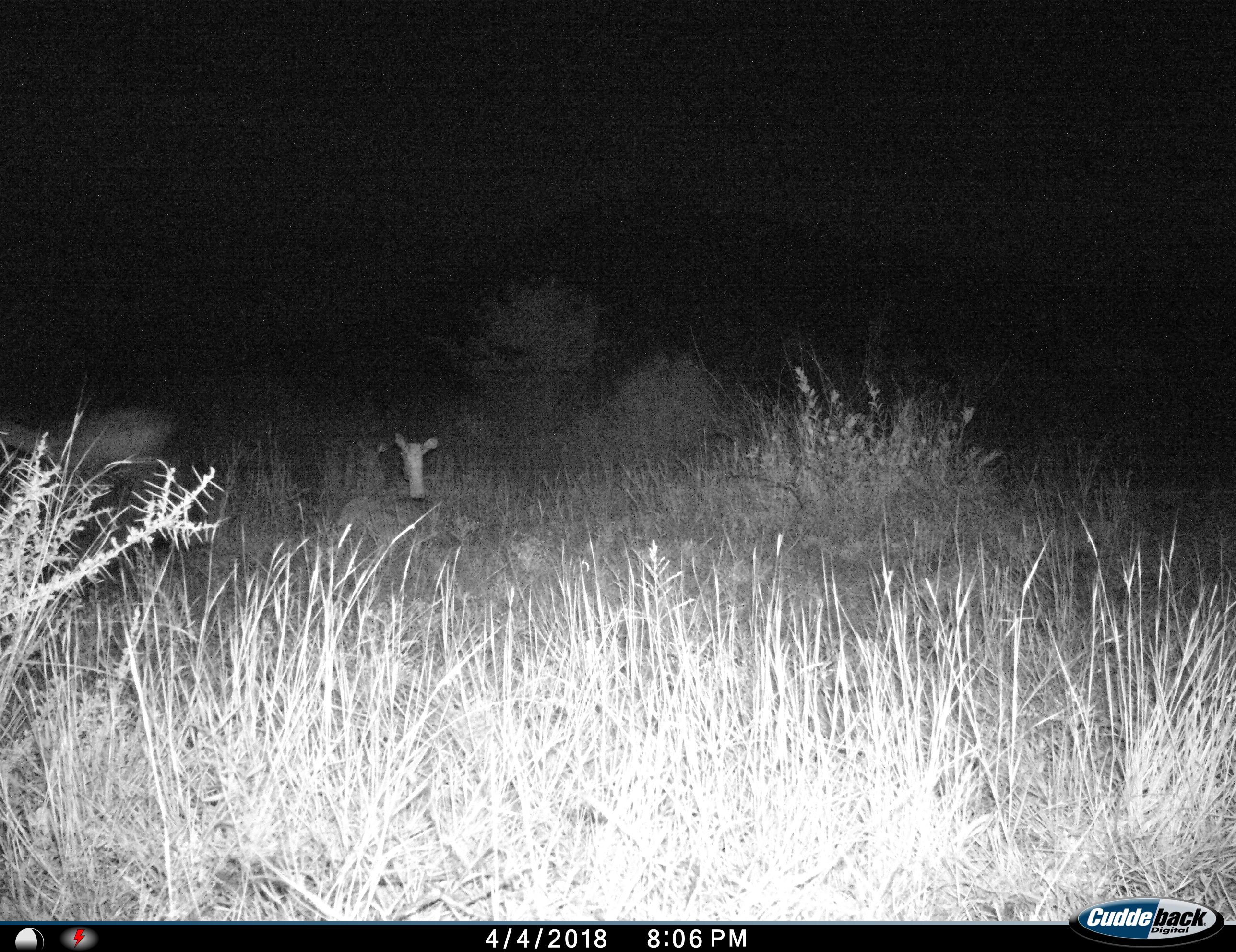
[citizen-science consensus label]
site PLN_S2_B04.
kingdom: Animalia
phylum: Chordata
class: Mammalia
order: Artiodactyla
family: Bovidae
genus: Aepyceros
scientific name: Aepyceros melampus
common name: impala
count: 2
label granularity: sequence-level